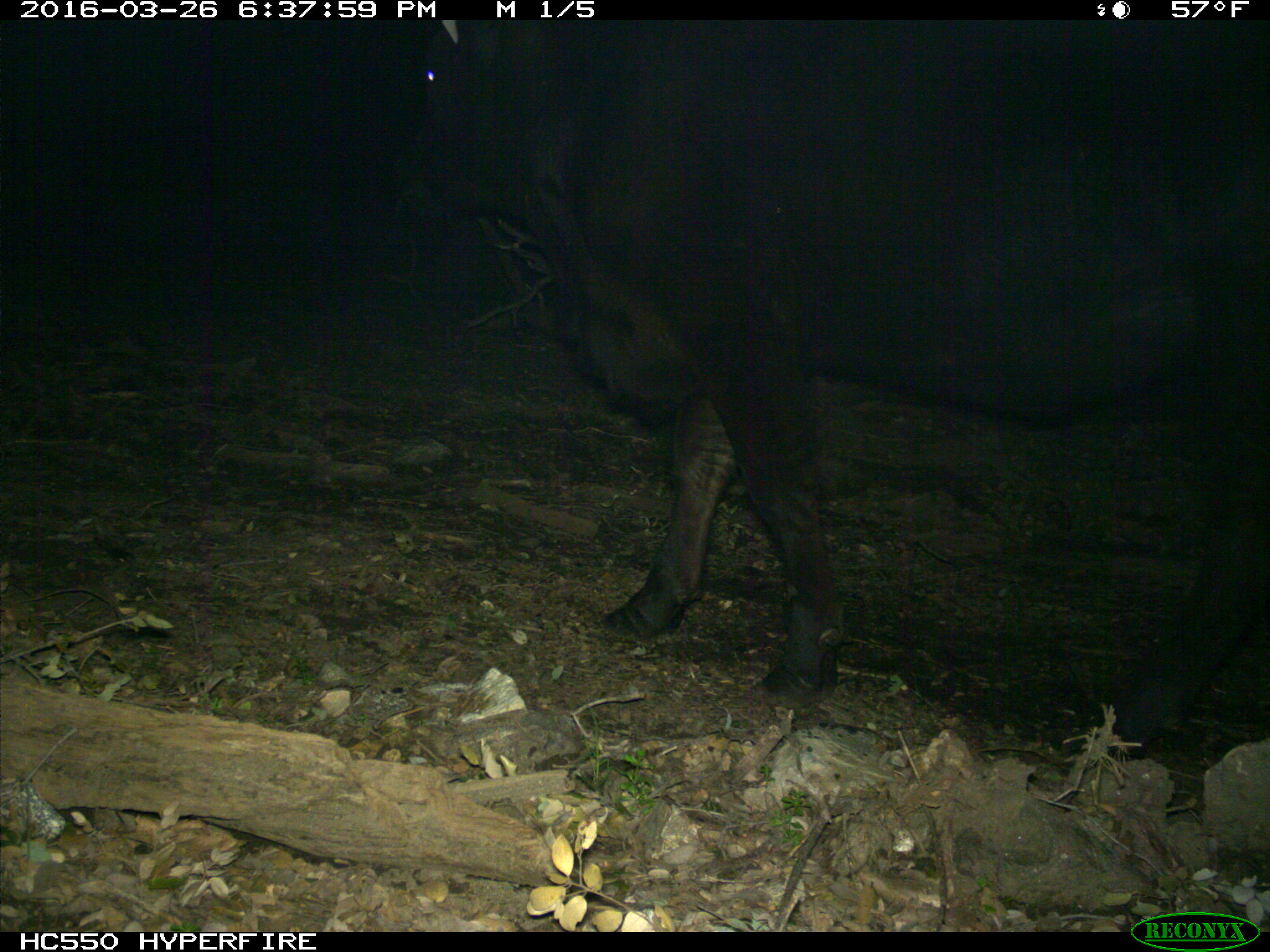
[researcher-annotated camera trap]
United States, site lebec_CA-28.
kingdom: Animalia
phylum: Chordata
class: Mammalia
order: Artiodactyla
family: Bovidae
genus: Bos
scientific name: Bos taurus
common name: domestic cow